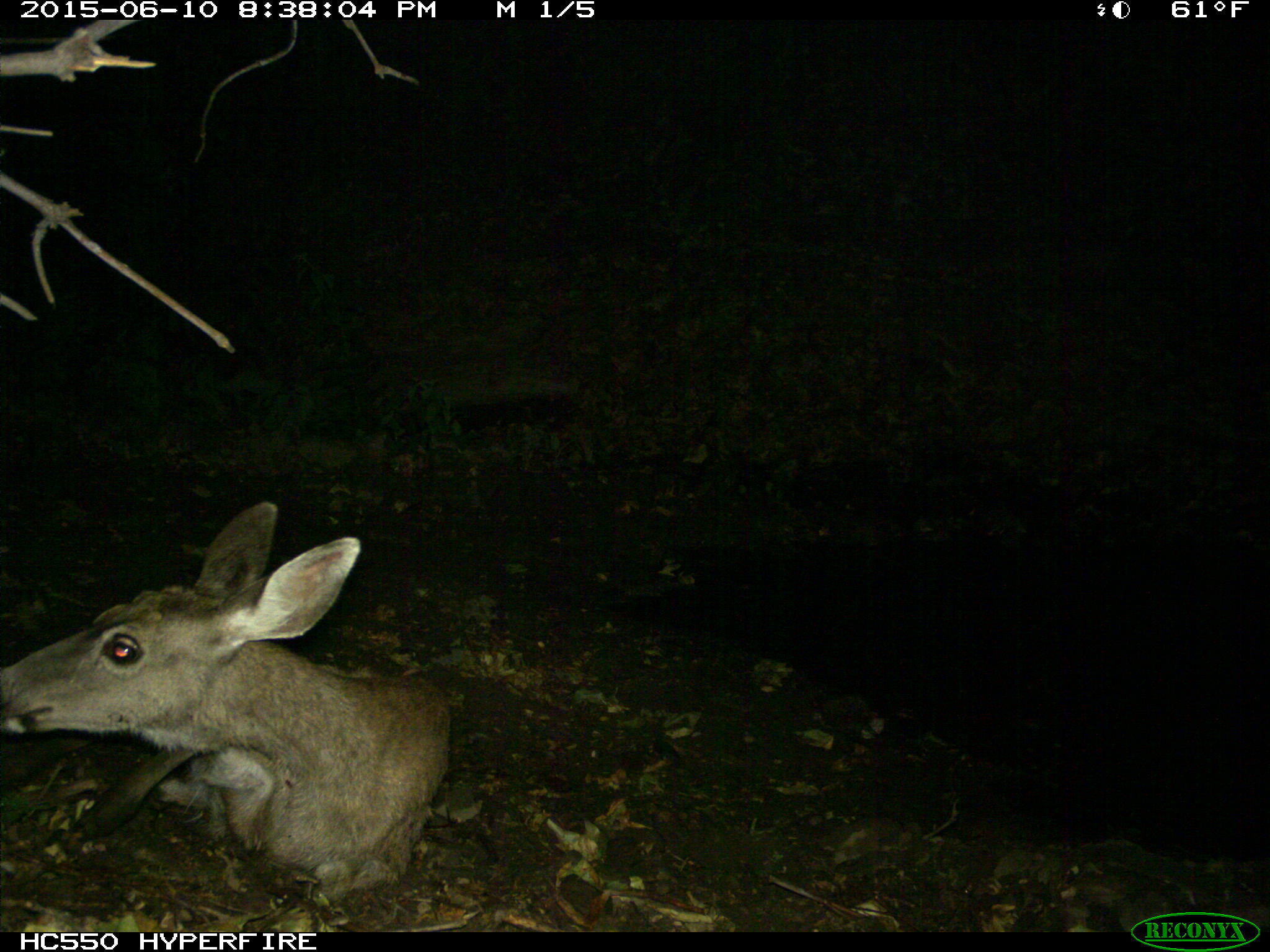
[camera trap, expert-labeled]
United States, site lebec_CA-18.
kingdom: Animalia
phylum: Chordata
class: Mammalia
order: Artiodactyla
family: Cervidae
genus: Odocoileus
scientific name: Odocoileus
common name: deer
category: unidentified deer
Unidentified deer (deer) (Odocoileus).